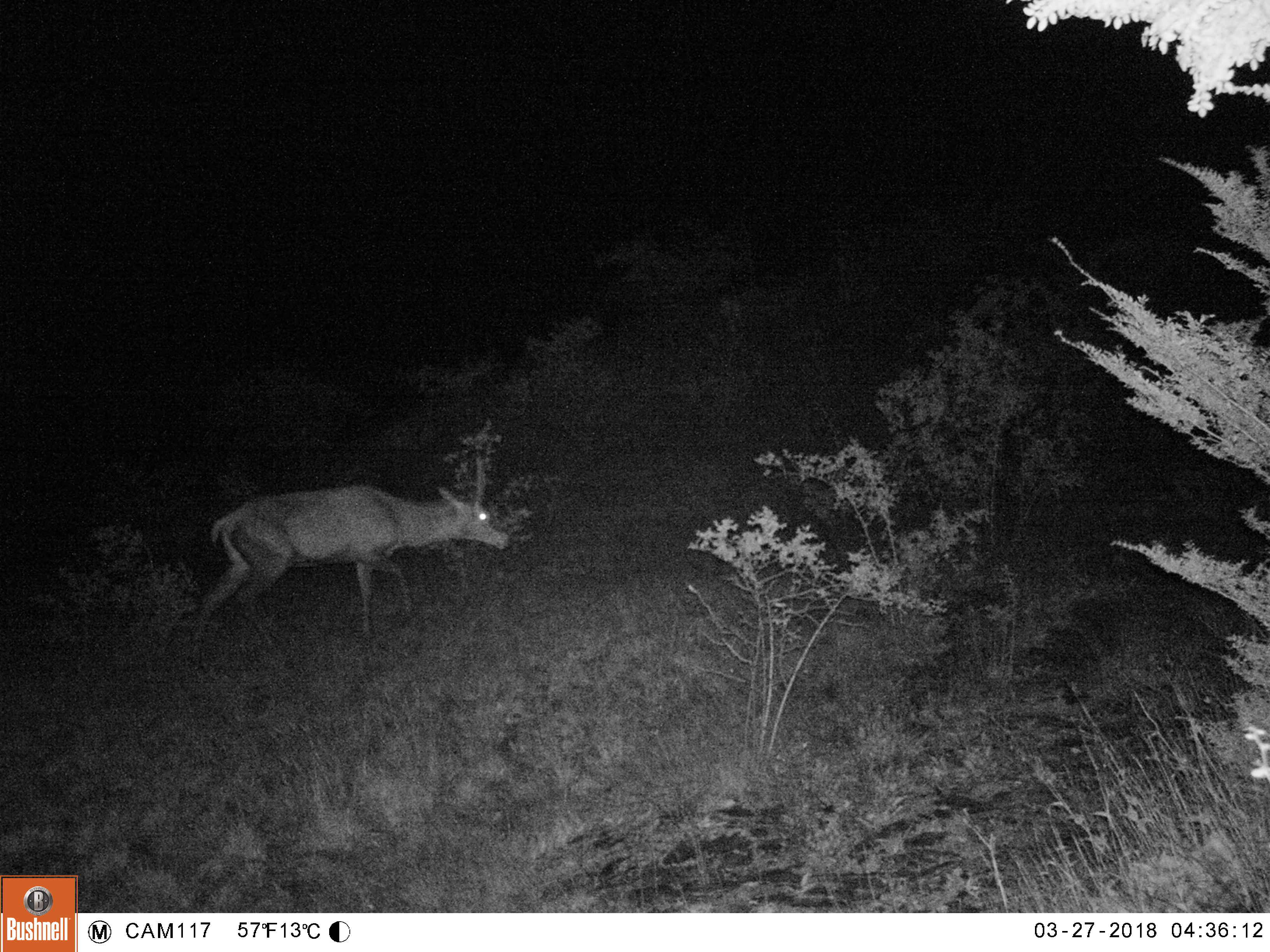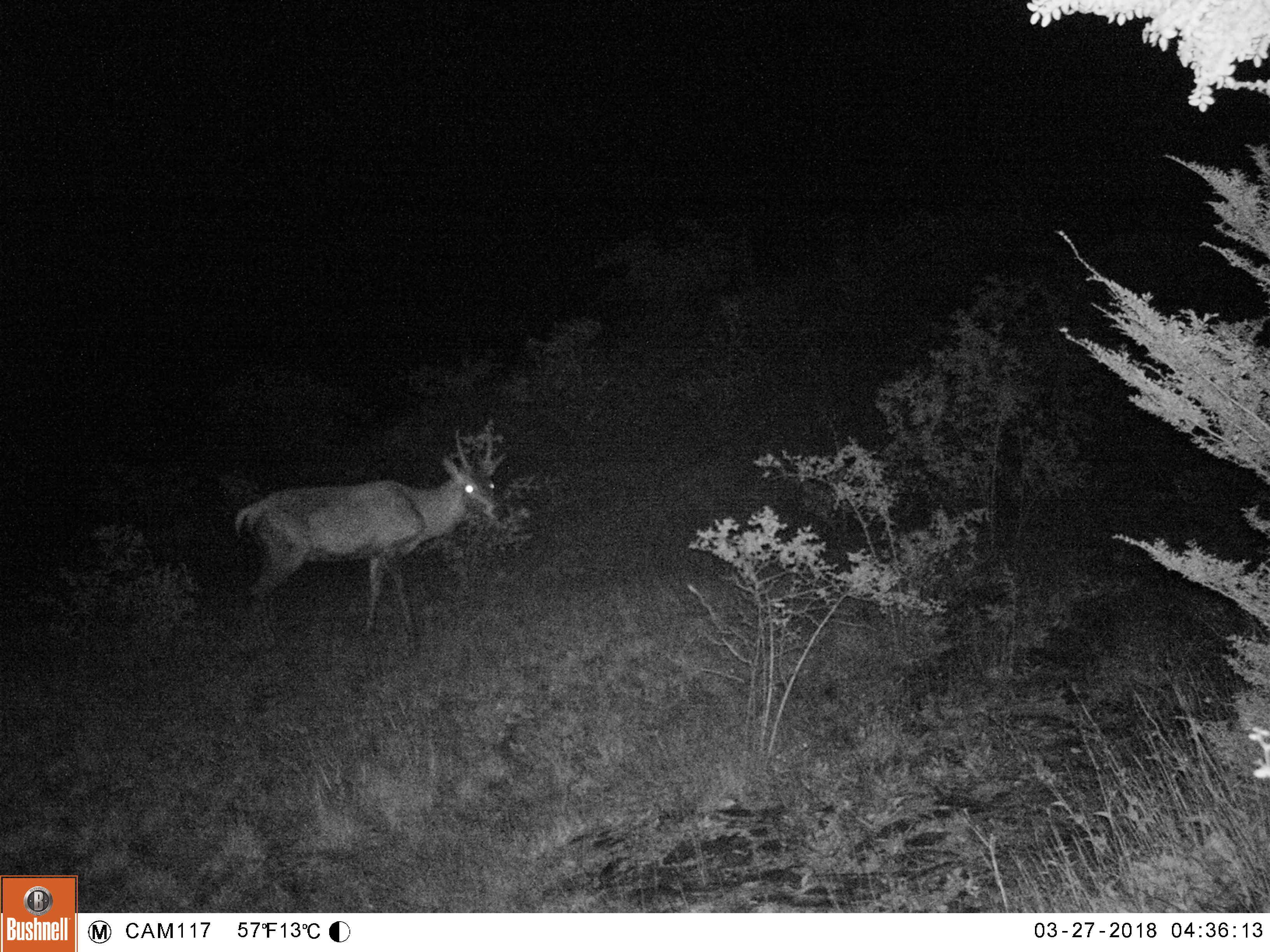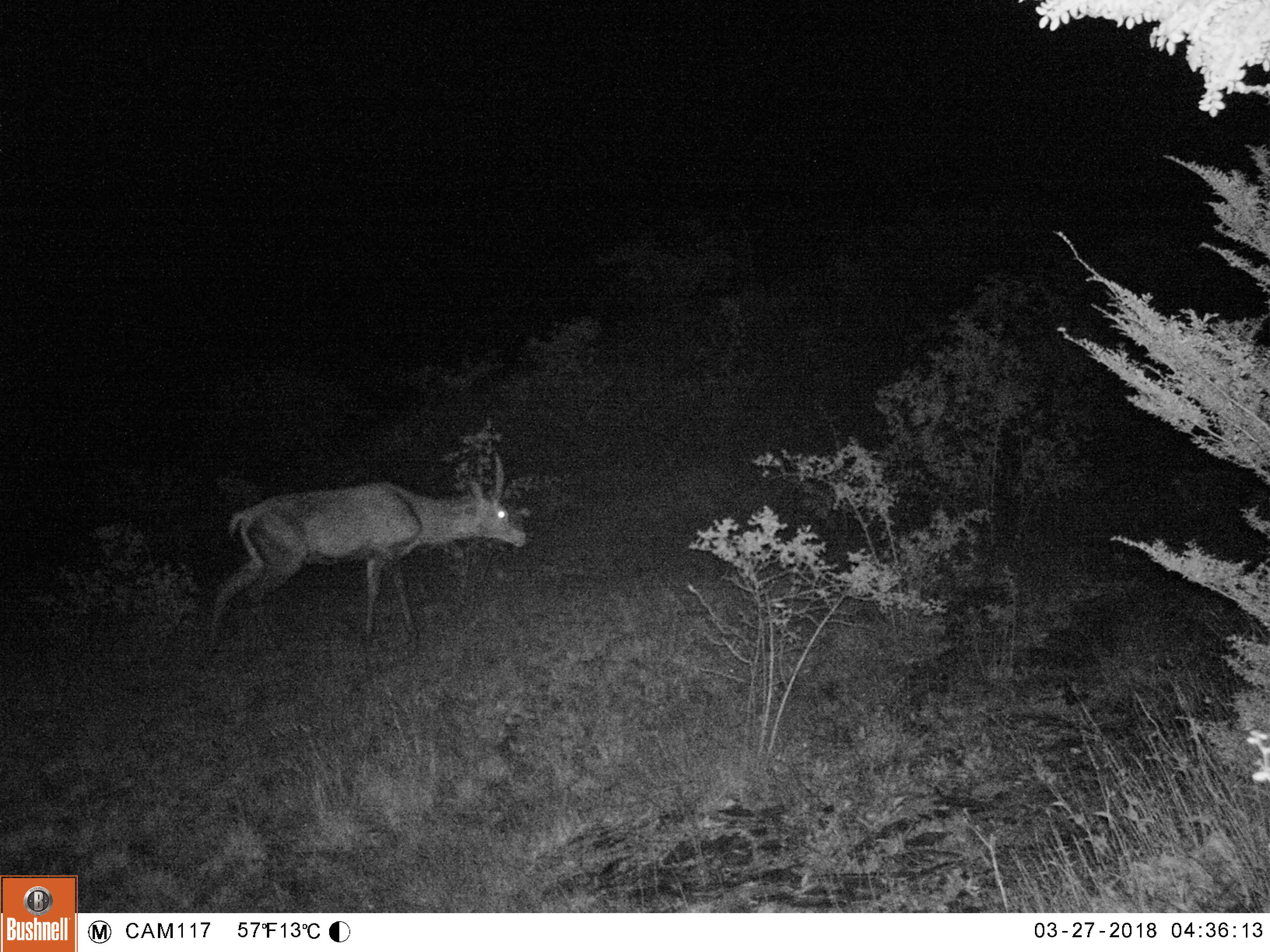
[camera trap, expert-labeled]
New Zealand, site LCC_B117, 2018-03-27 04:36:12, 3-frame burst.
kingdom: Animalia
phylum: Chordata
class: Mammalia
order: Artiodactyla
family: Cervidae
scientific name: Cervidae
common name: deer